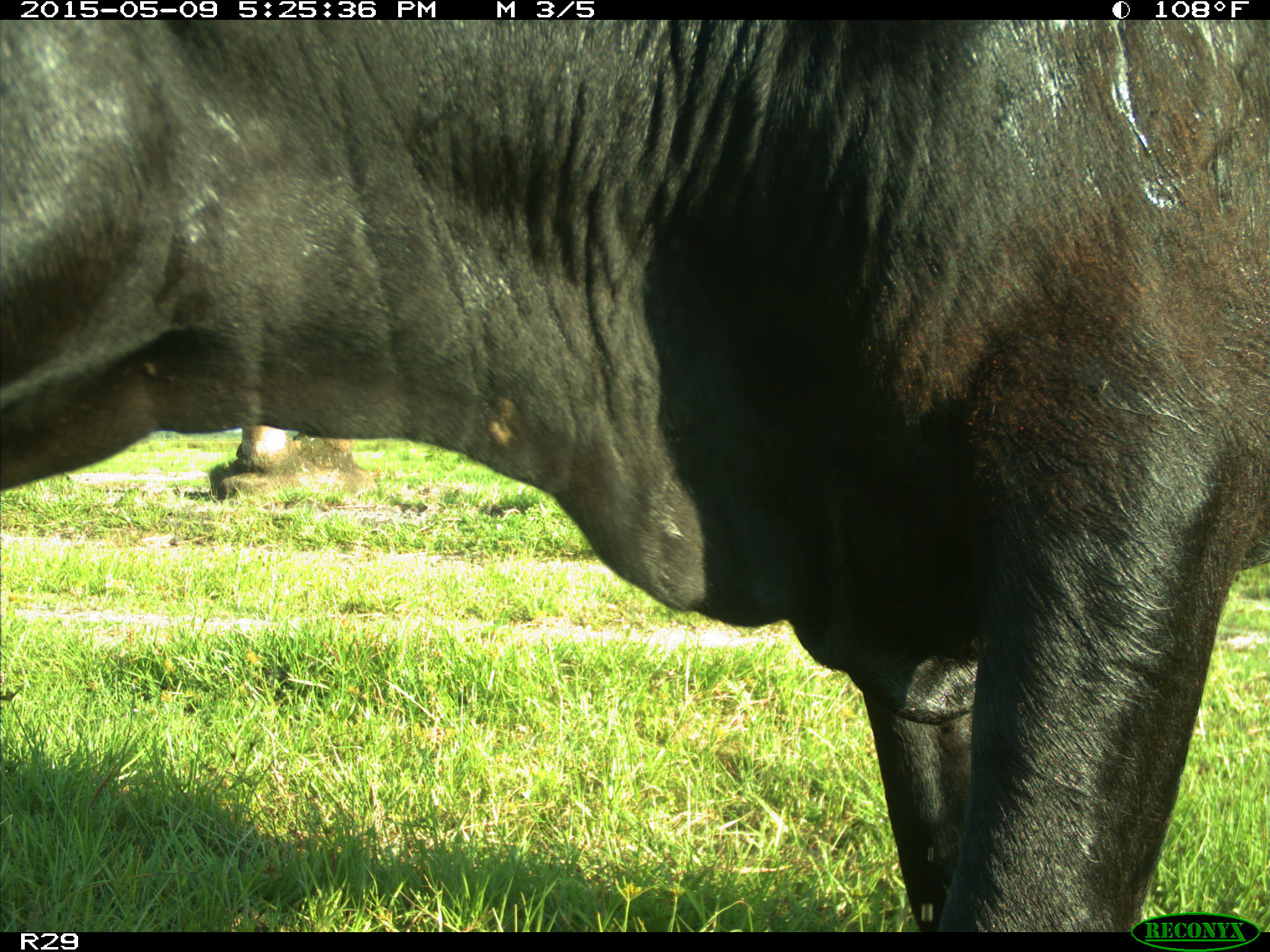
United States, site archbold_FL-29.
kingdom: Animalia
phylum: Chordata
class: Mammalia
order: Artiodactyla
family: Bovidae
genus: Bos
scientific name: Bos taurus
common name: domestic cow